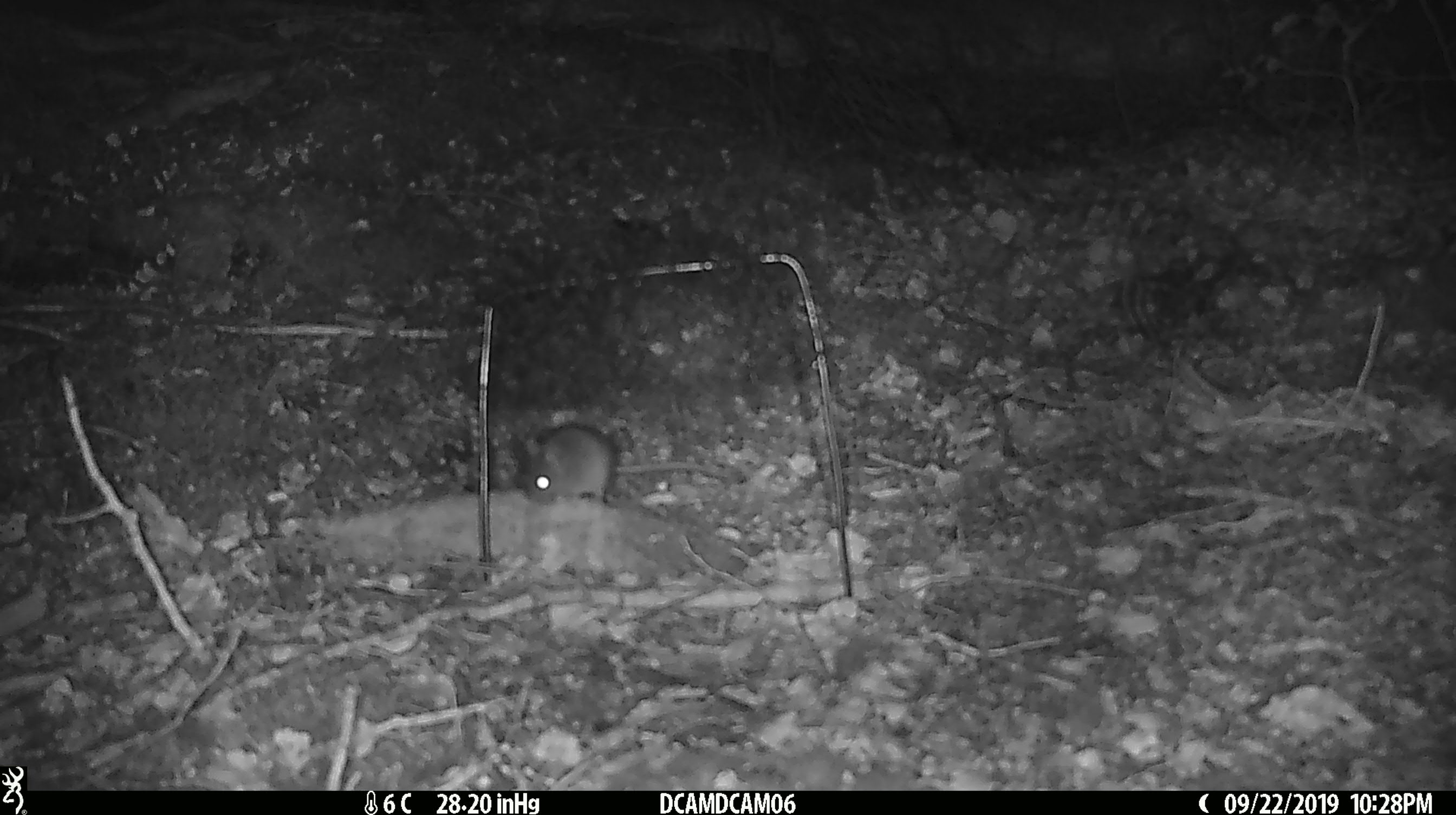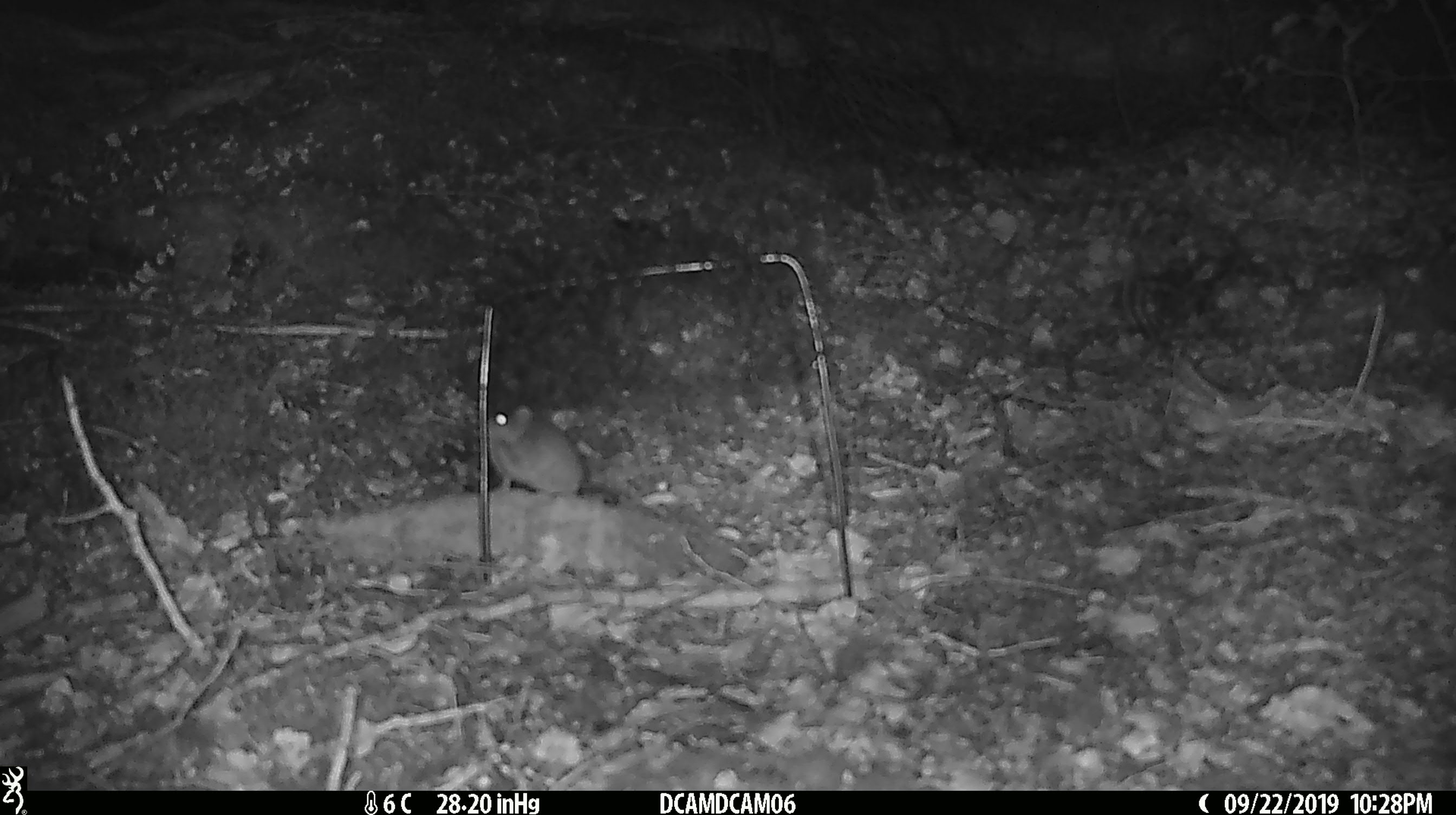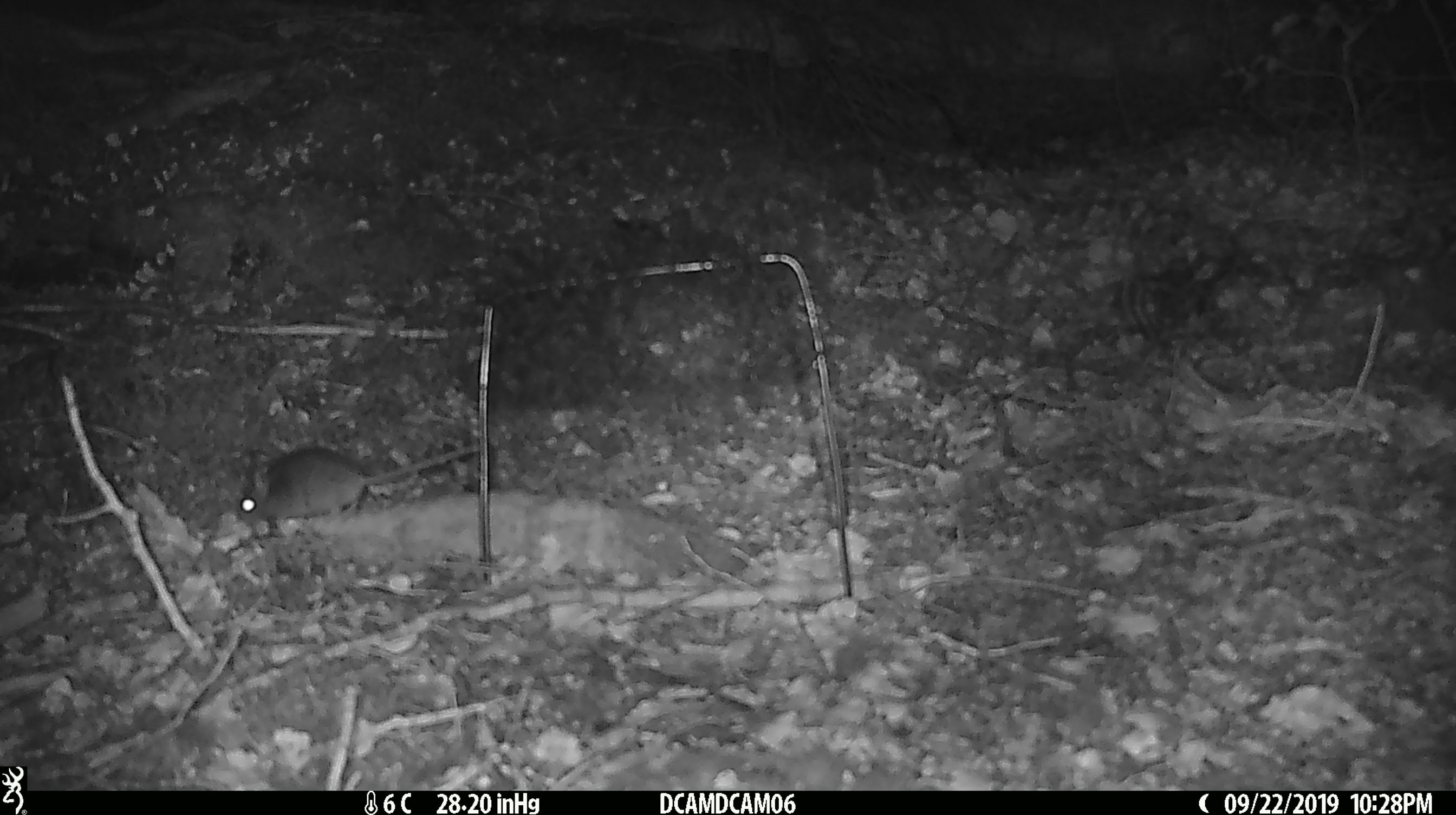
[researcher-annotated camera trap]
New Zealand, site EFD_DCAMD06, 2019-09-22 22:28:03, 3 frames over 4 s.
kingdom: Animalia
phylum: Chordata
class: Mammalia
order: Rodentia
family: Muridae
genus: Mus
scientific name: Mus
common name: mouse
Mouse (Mus).